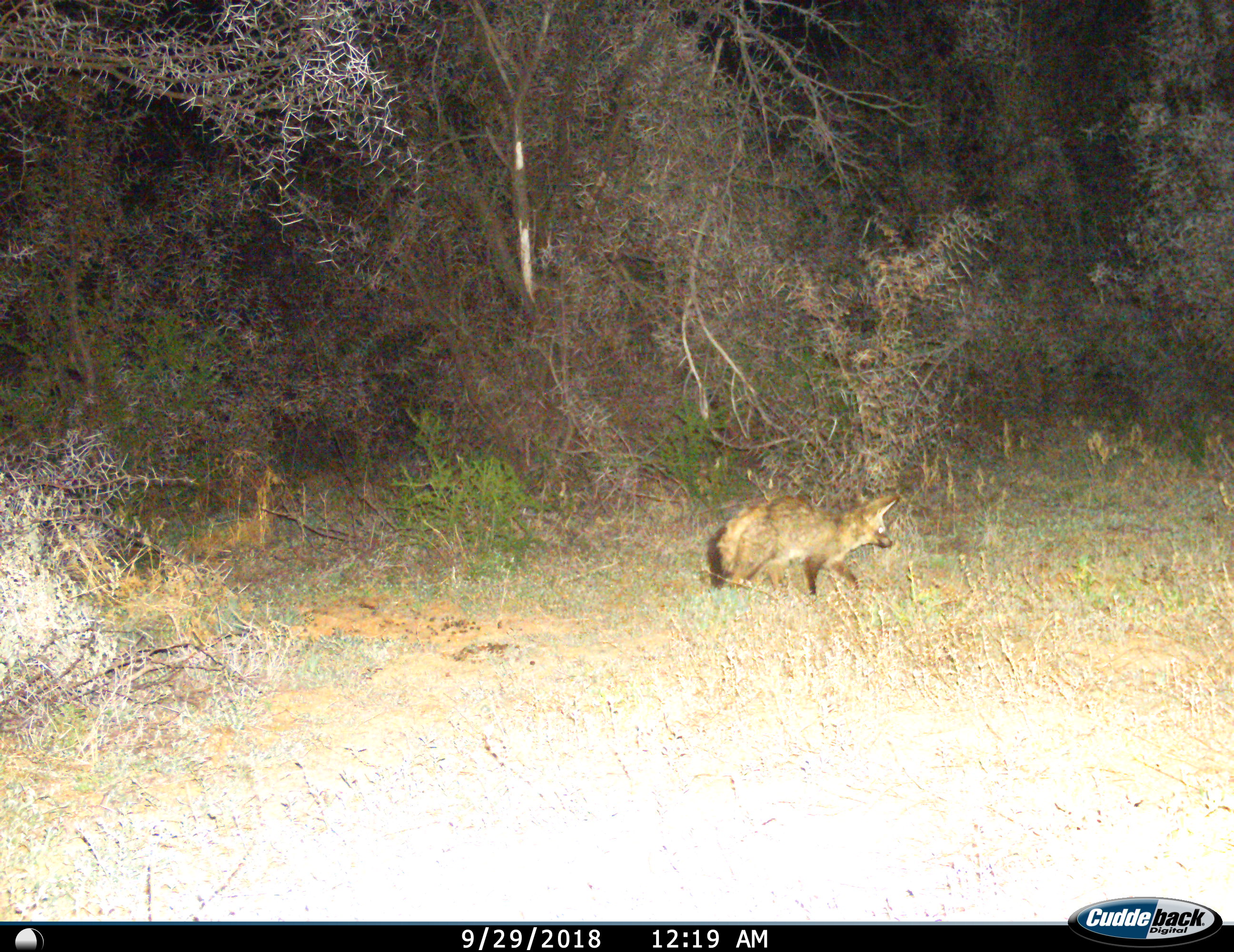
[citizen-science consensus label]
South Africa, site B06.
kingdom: Animalia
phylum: Chordata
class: Mammalia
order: Carnivora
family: Canidae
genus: Otocyon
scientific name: Otocyon megalotis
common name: bat-eared fox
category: foxbateared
Foxbateared (bat-eared fox) (Otocyon megalotis), count 1. Behavior (volunteer vote fractions): standing 11%, resting 0%, moving 89%, interacting 0%. Young present (vote fraction): 0%. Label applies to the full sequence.